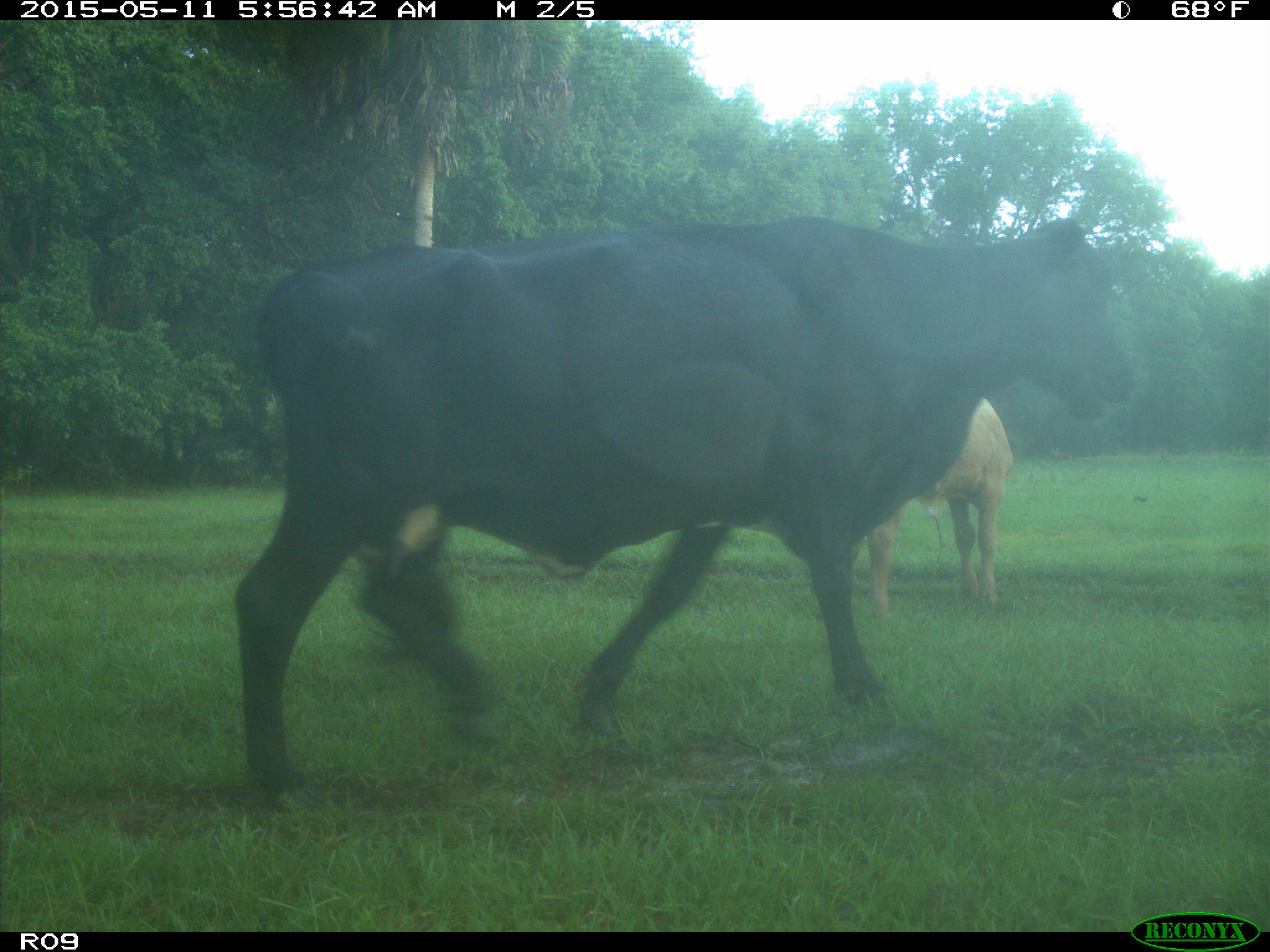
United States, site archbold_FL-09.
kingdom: Animalia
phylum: Chordata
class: Mammalia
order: Artiodactyla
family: Bovidae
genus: Bos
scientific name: Bos taurus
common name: domestic cow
Bos taurus (domestic cow).